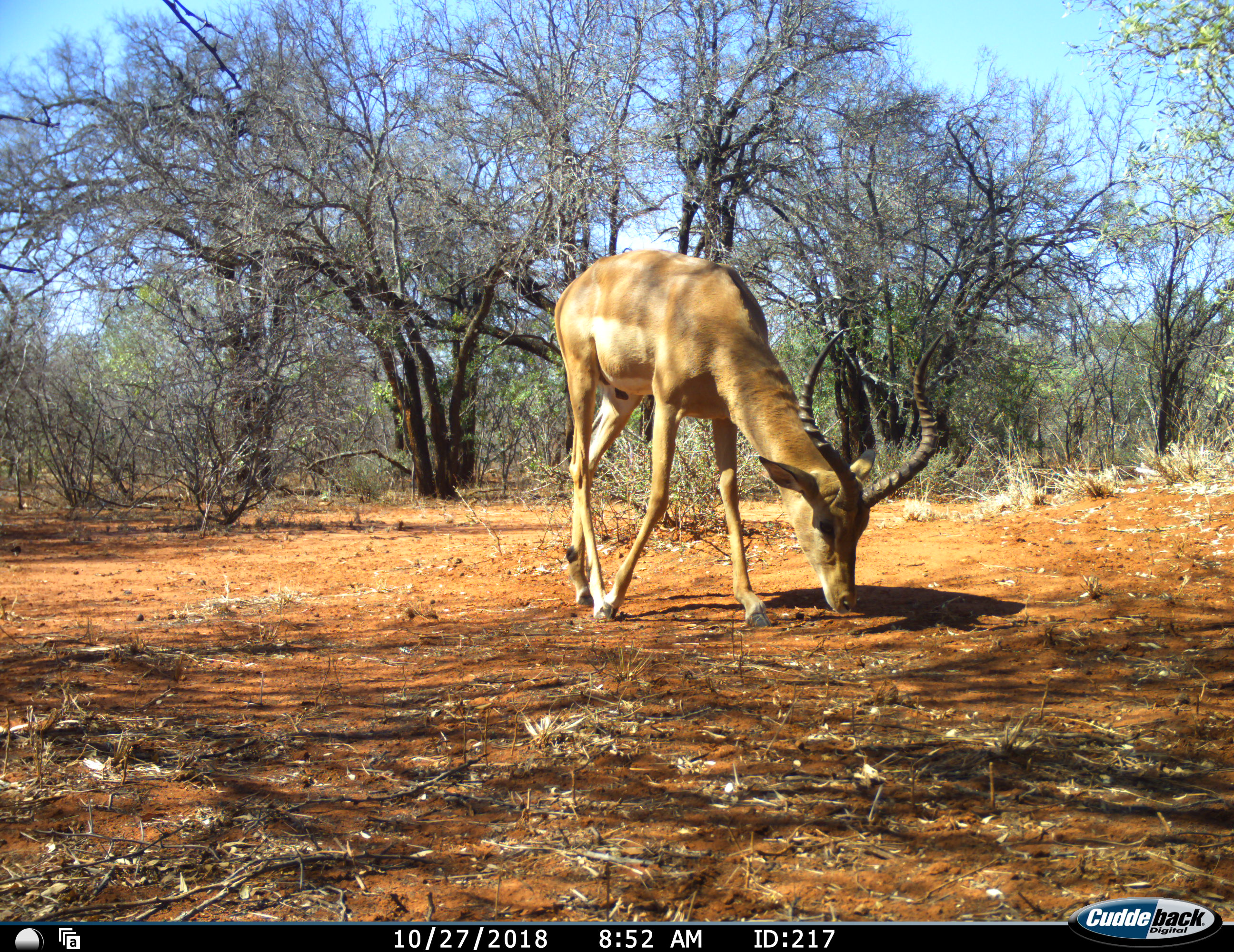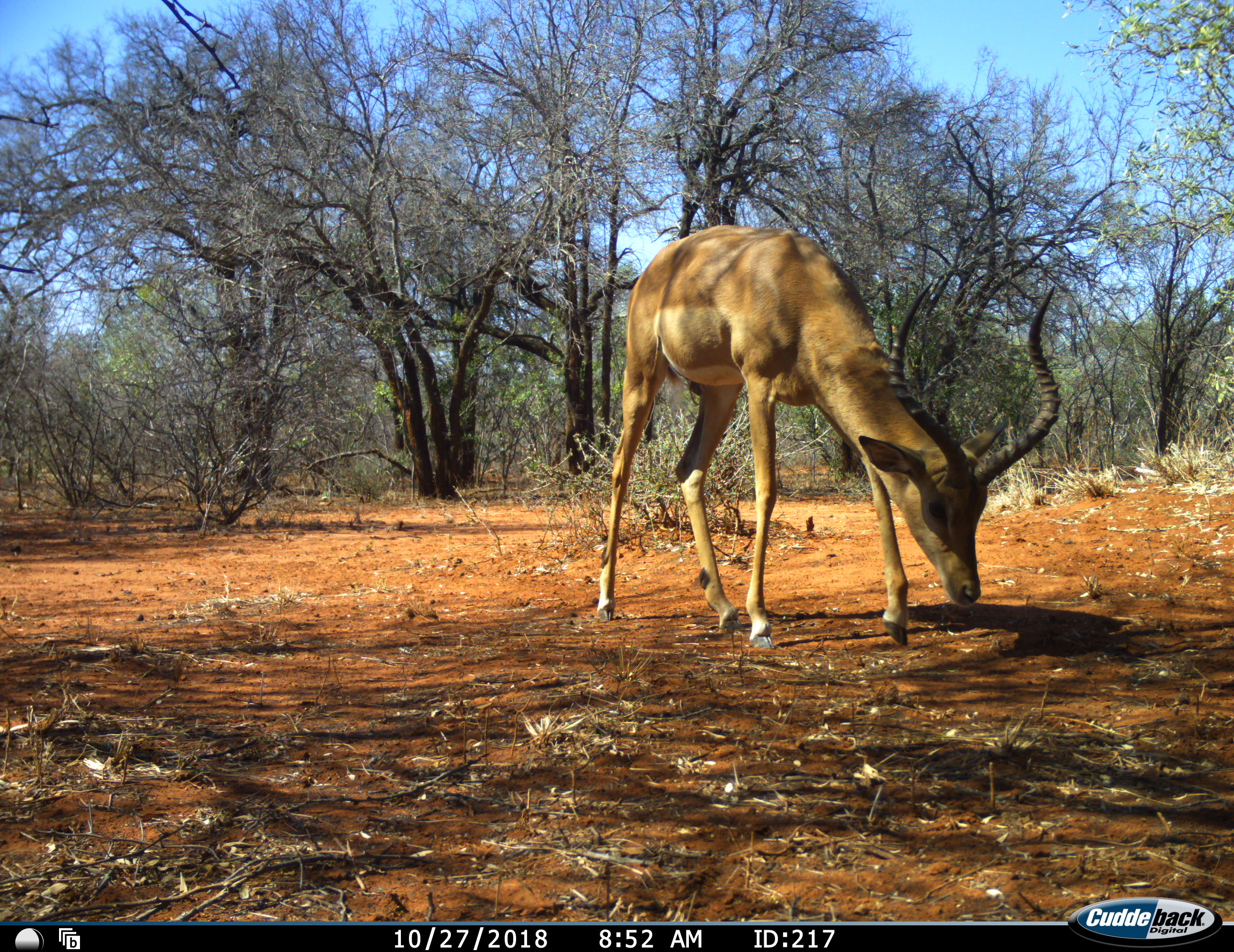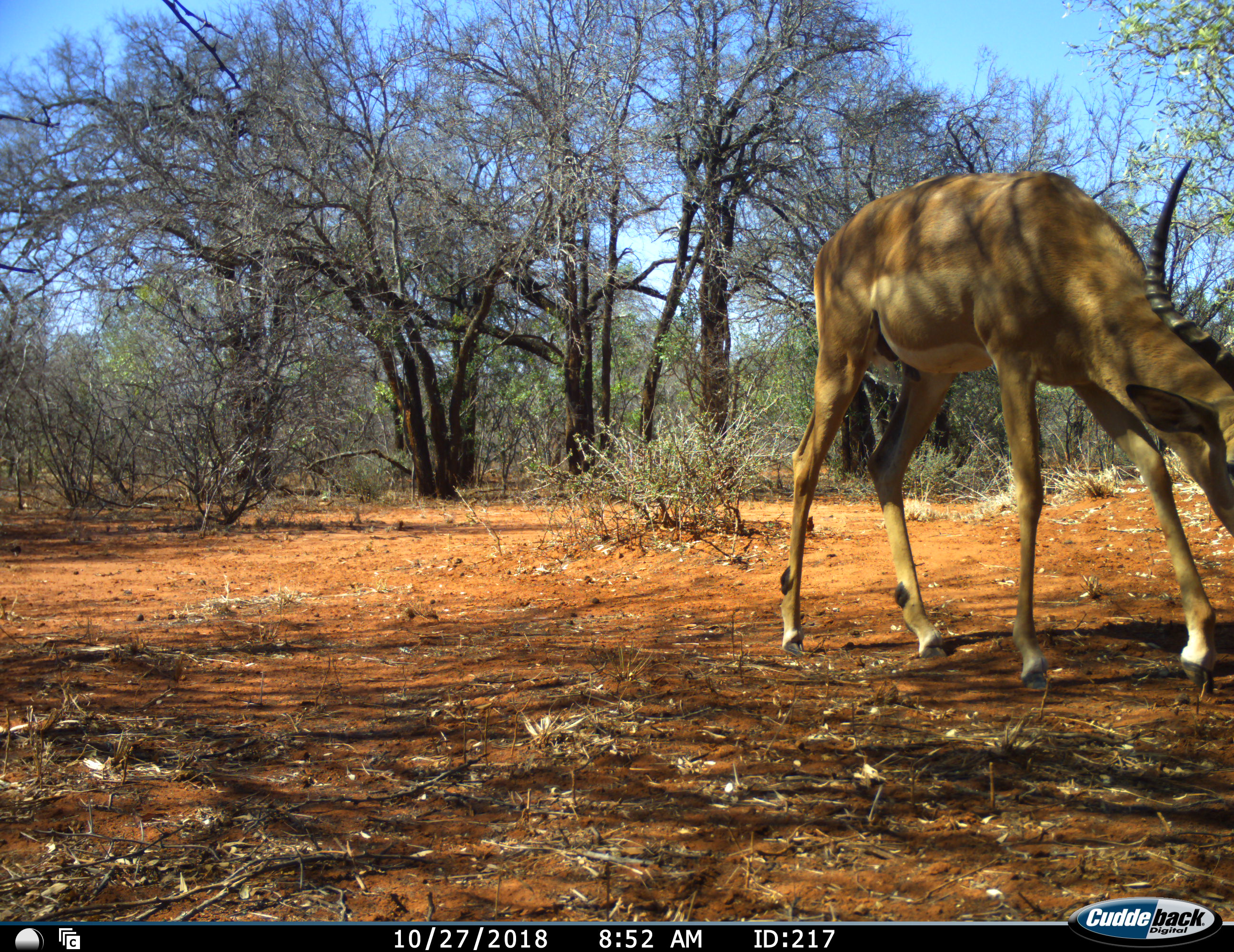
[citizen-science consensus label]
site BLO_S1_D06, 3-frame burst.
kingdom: Animalia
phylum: Chordata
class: Mammalia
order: Artiodactyla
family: Bovidae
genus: Aepyceros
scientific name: Aepyceros melampus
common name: impala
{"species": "impala (Aepyceros melampus)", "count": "1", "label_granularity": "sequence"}